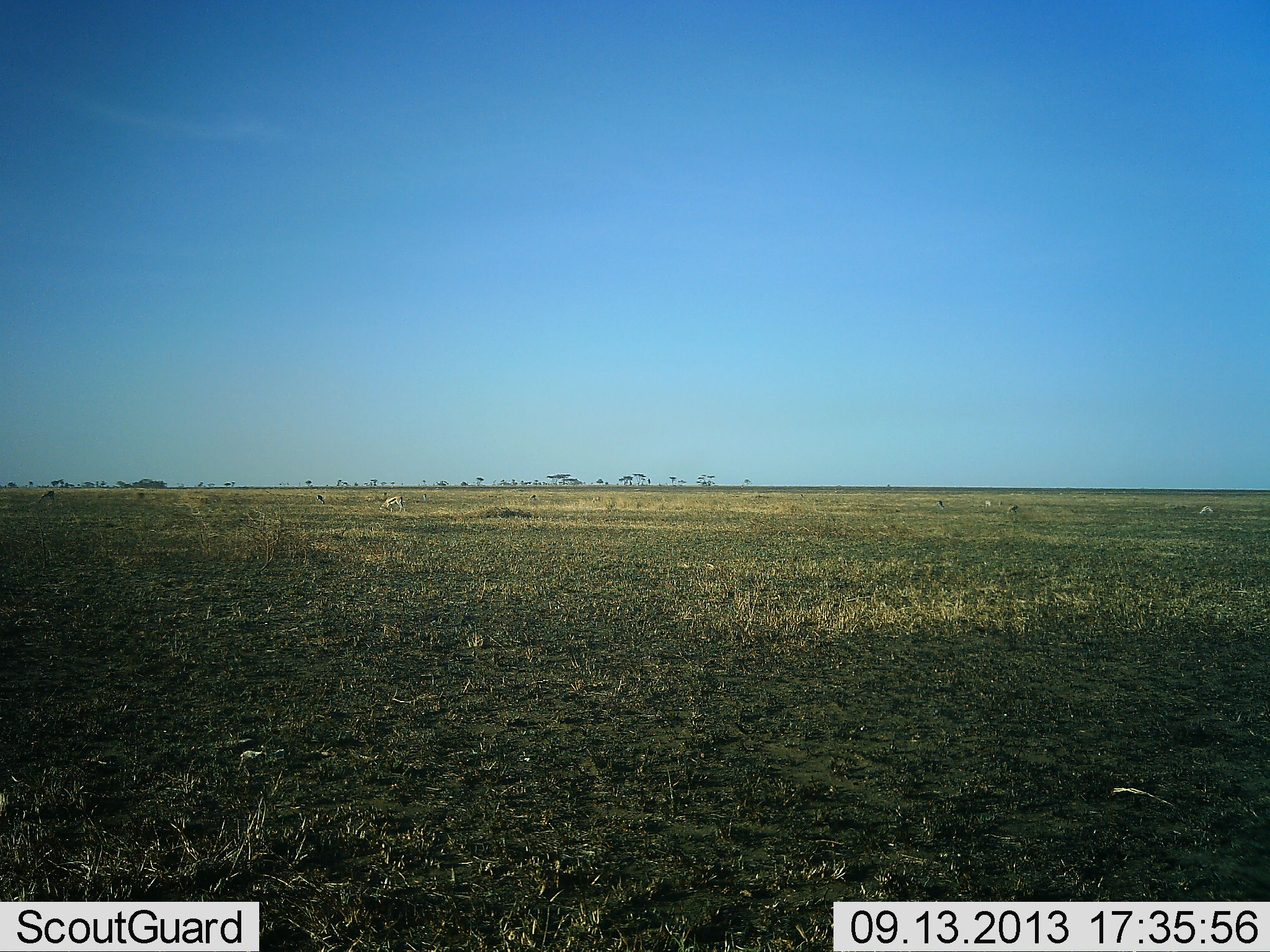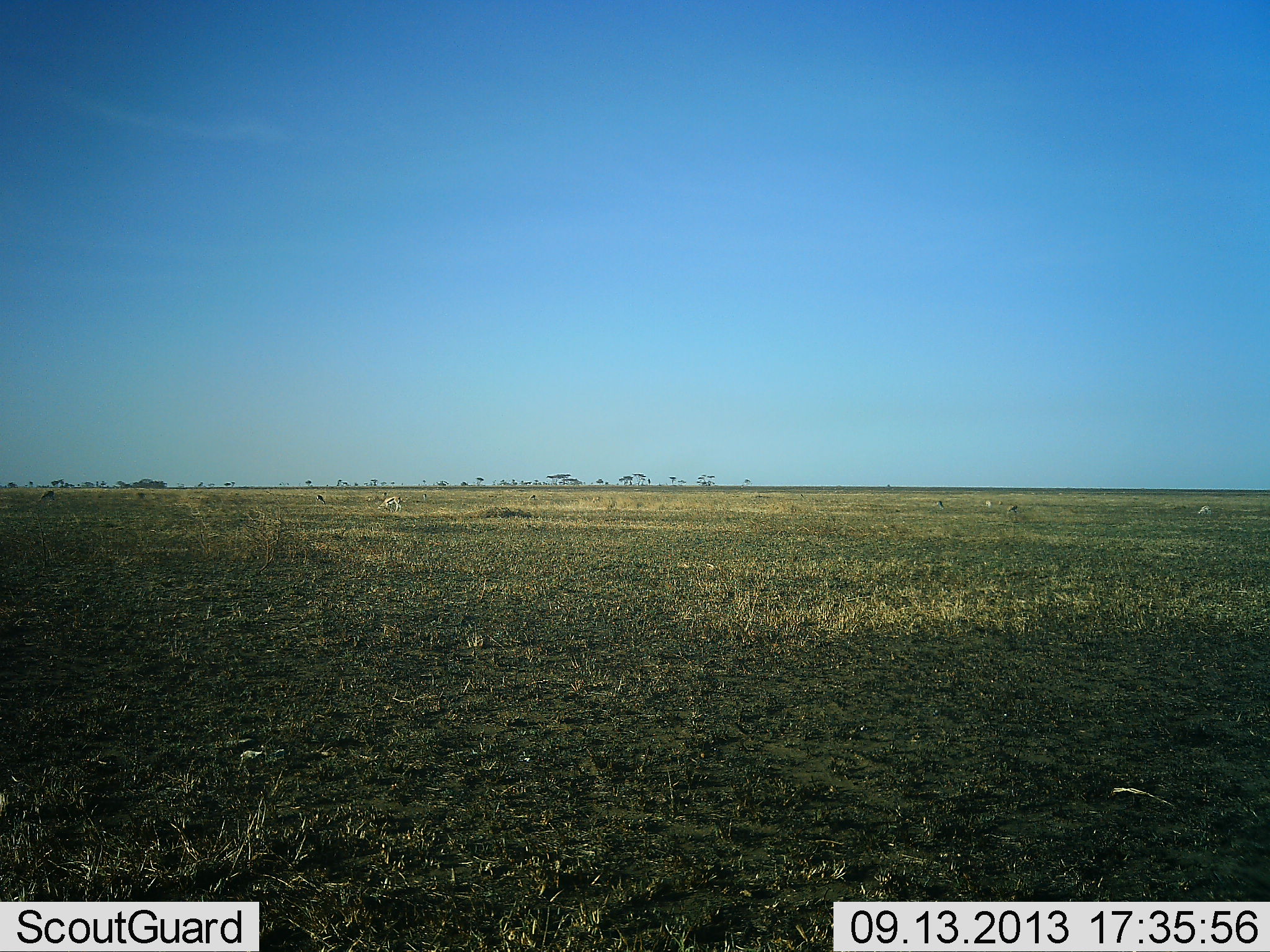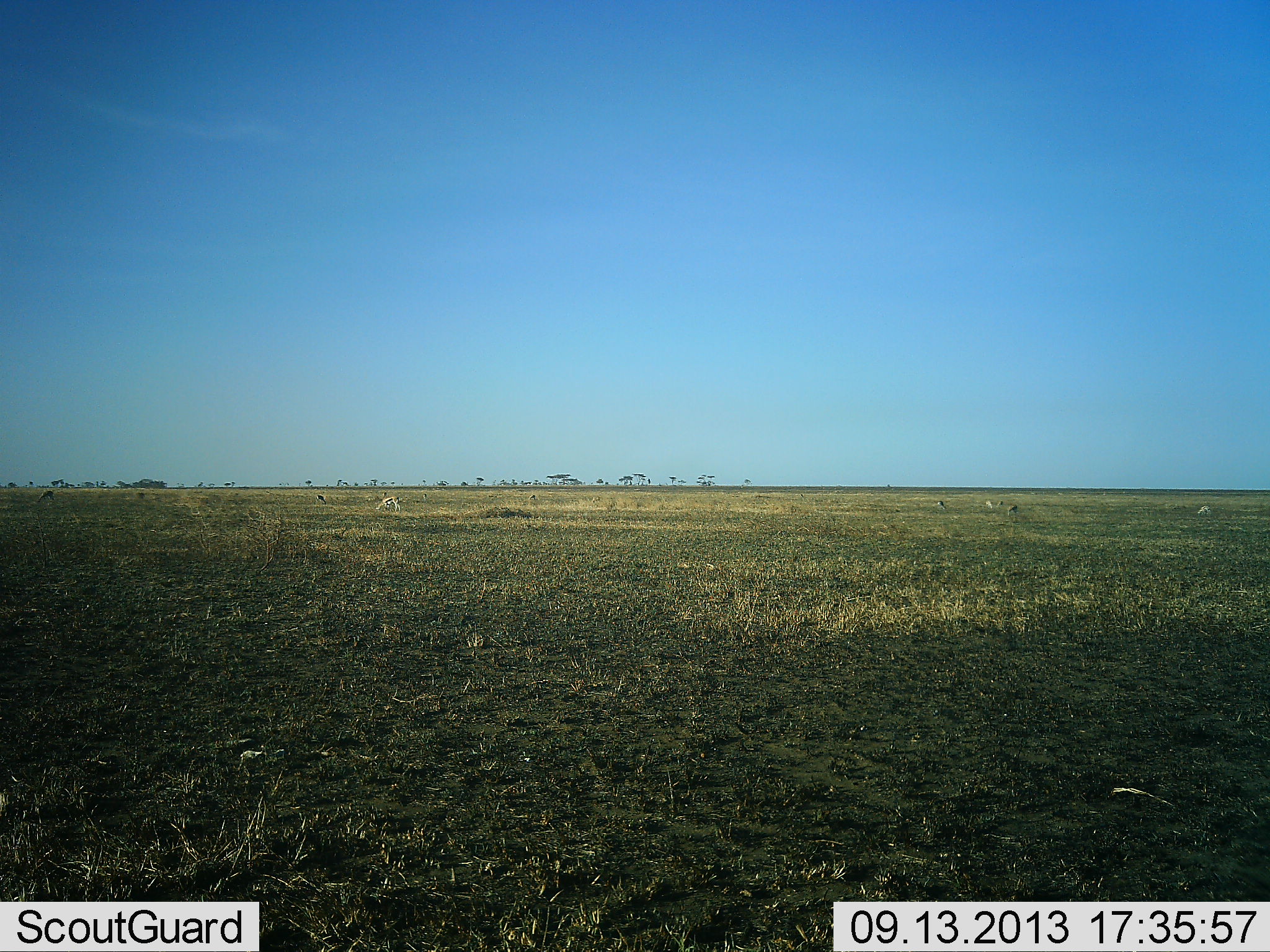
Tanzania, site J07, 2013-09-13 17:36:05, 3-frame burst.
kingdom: Animalia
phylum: Chordata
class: Mammalia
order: Artiodactyla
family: Bovidae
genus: Eudorcas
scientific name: Eudorcas thomsonii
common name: thomson's gazelle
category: gazellethomsons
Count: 5.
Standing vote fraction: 30%.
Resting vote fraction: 0%.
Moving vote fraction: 40%.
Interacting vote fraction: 0%.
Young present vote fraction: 0%.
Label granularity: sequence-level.